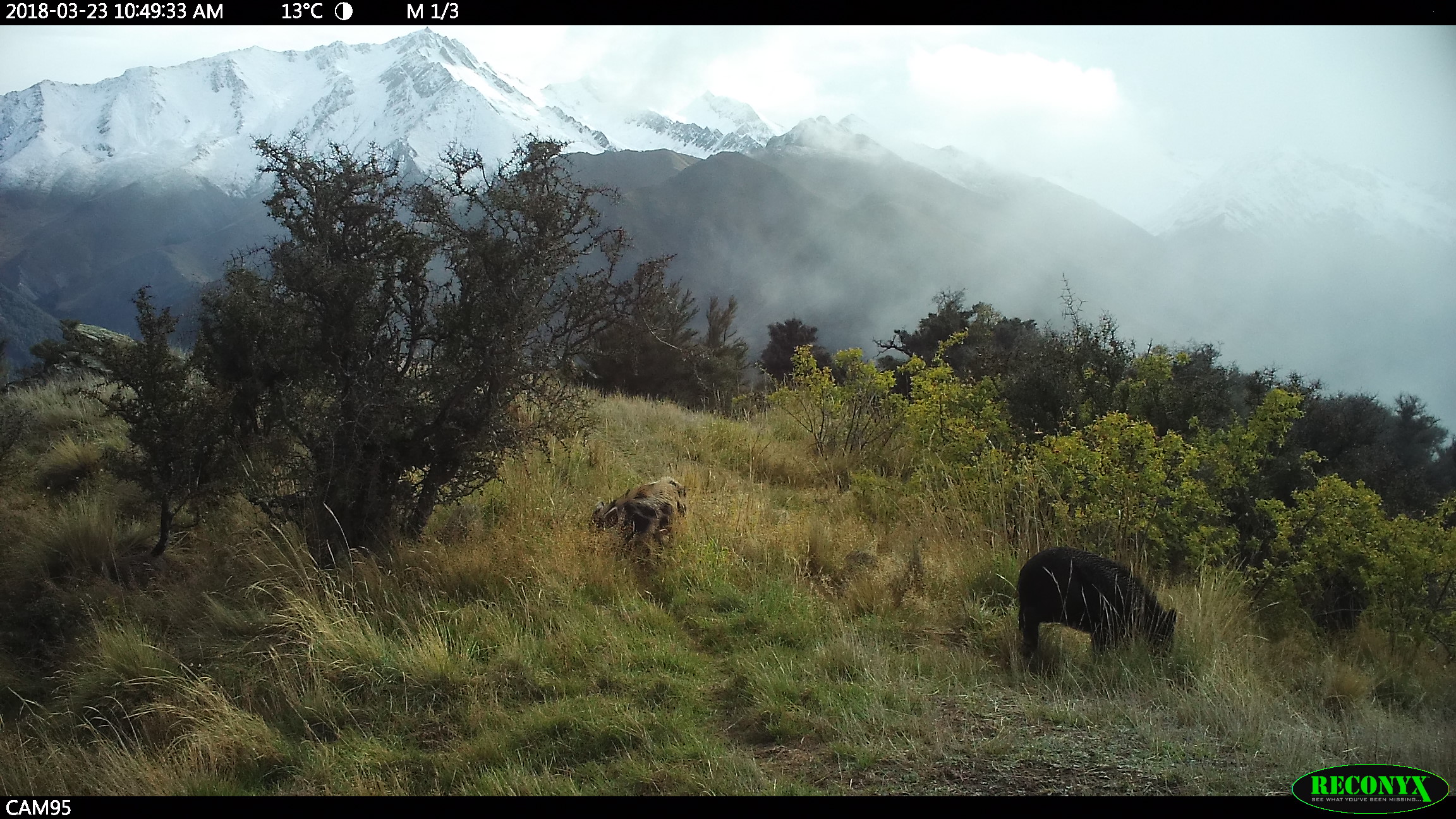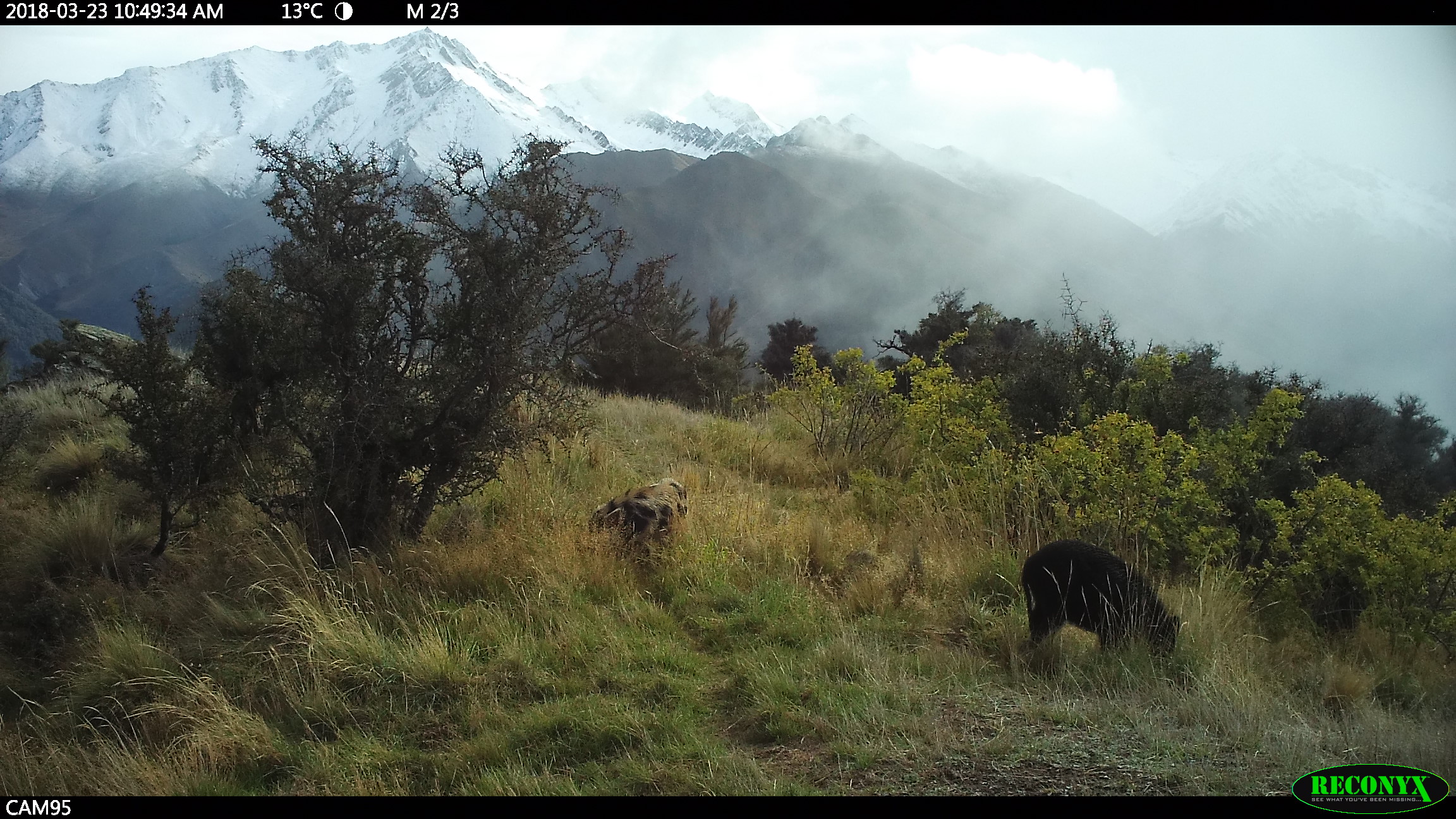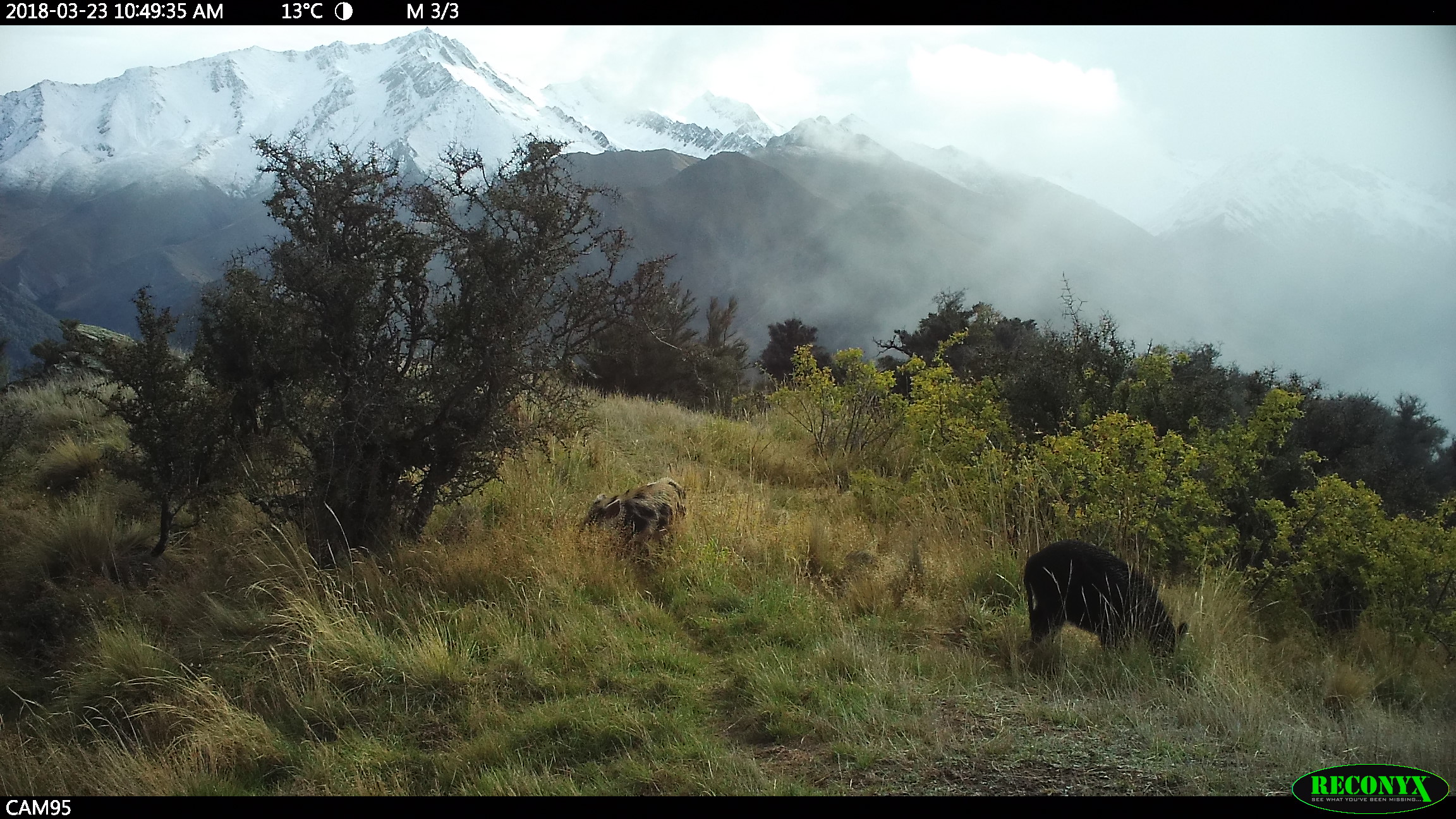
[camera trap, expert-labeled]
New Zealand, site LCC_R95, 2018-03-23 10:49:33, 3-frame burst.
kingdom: Animalia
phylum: Chordata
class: Mammalia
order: Artiodactyla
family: Suidae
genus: Sus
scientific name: Sus scrofa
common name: pig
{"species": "pig (Sus scrofa)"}